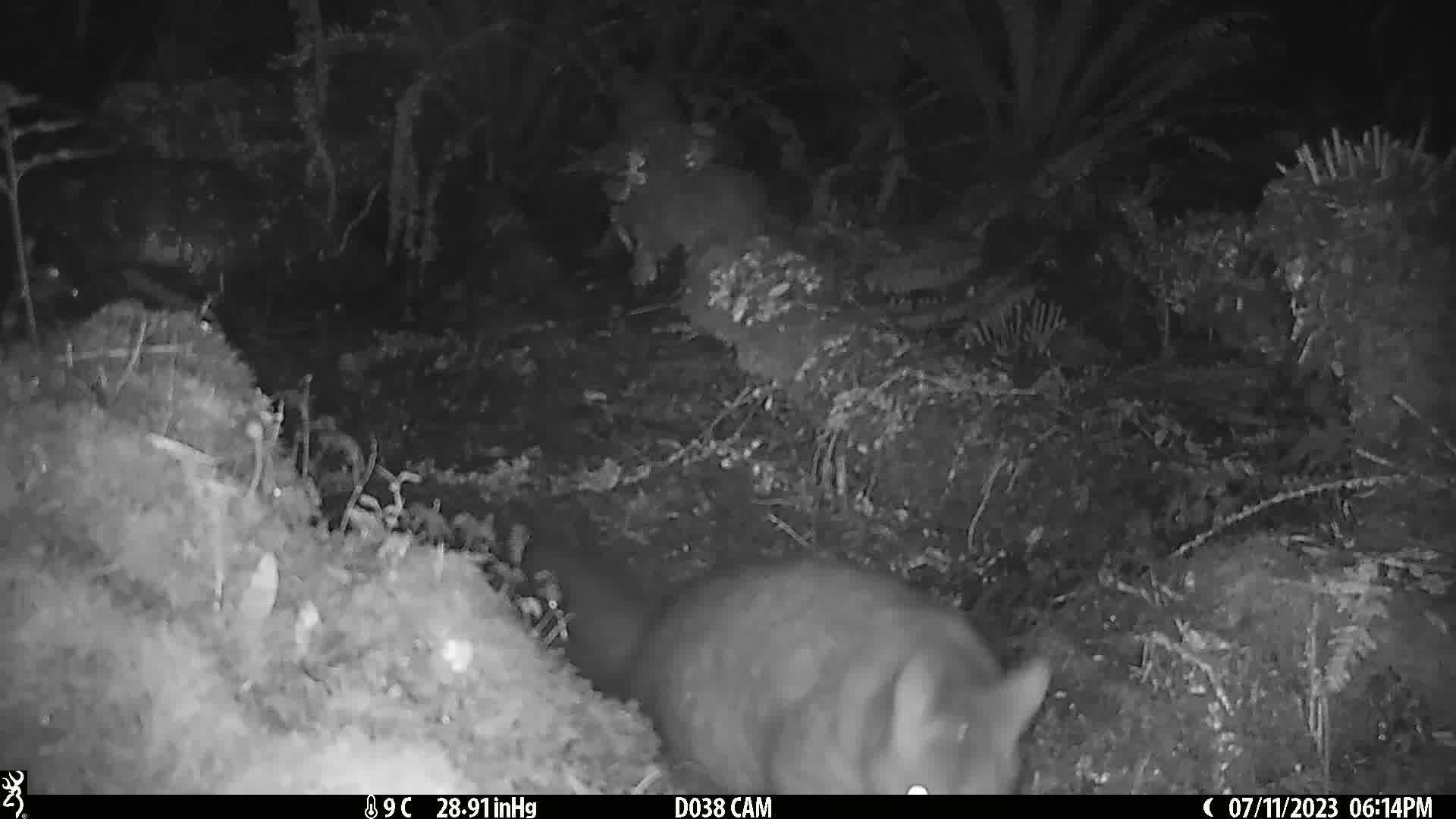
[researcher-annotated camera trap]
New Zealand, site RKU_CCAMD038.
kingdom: Animalia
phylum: Chordata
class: Mammalia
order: Diprotodontia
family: Phalangeridae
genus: Trichosurus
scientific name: Trichosurus vulpecula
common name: common brushtail possum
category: possum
Possum (common brushtail possum) (Trichosurus vulpecula).